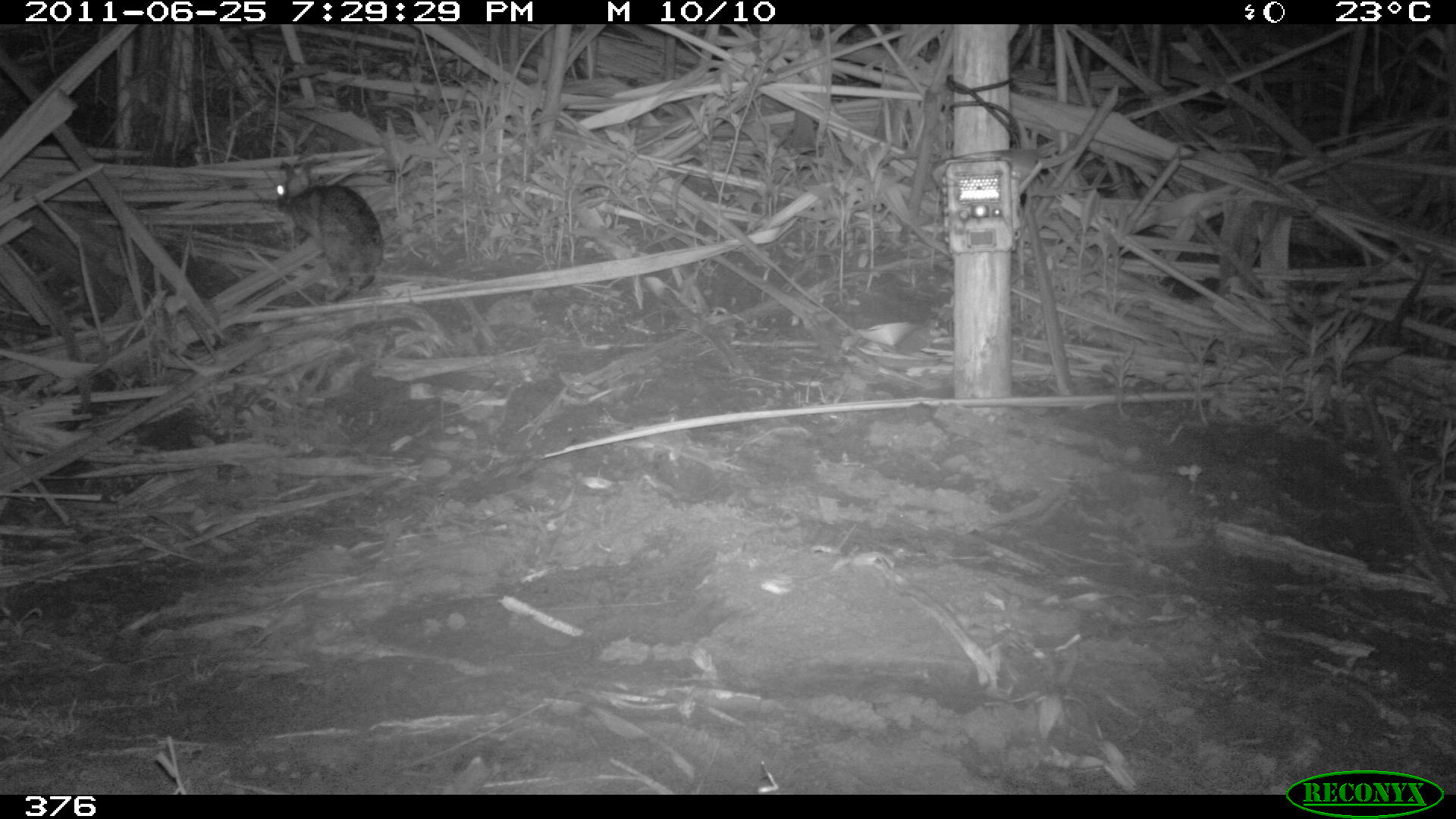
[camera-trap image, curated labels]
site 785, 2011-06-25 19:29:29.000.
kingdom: Animalia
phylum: Chordata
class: Mammalia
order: Lagomorpha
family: Leporidae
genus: Sylvilagus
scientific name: Sylvilagus brasiliensis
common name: tapeti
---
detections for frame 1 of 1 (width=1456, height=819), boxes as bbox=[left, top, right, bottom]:
sylvilagus brasiliensis: bbox=[273, 157, 384, 305]